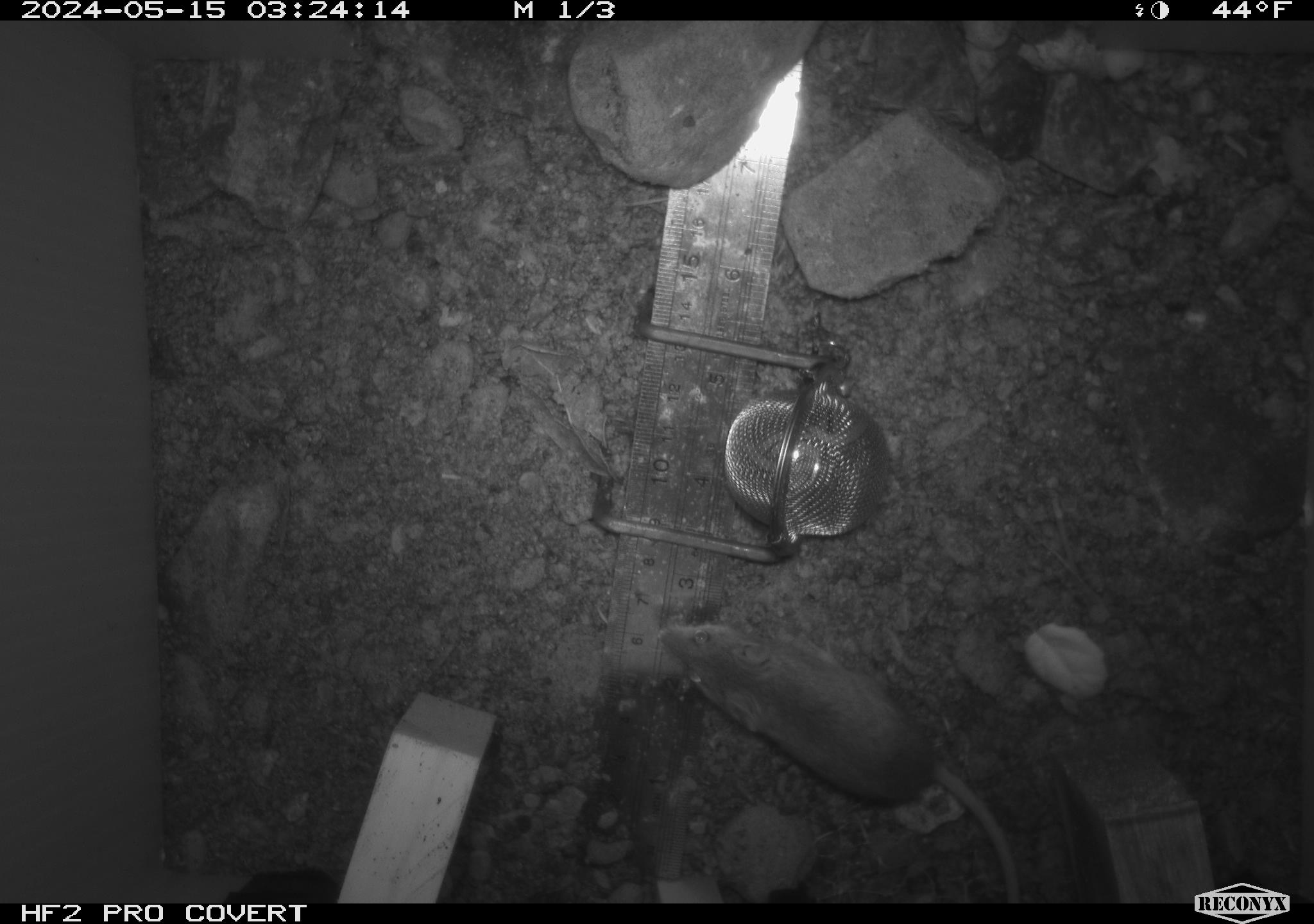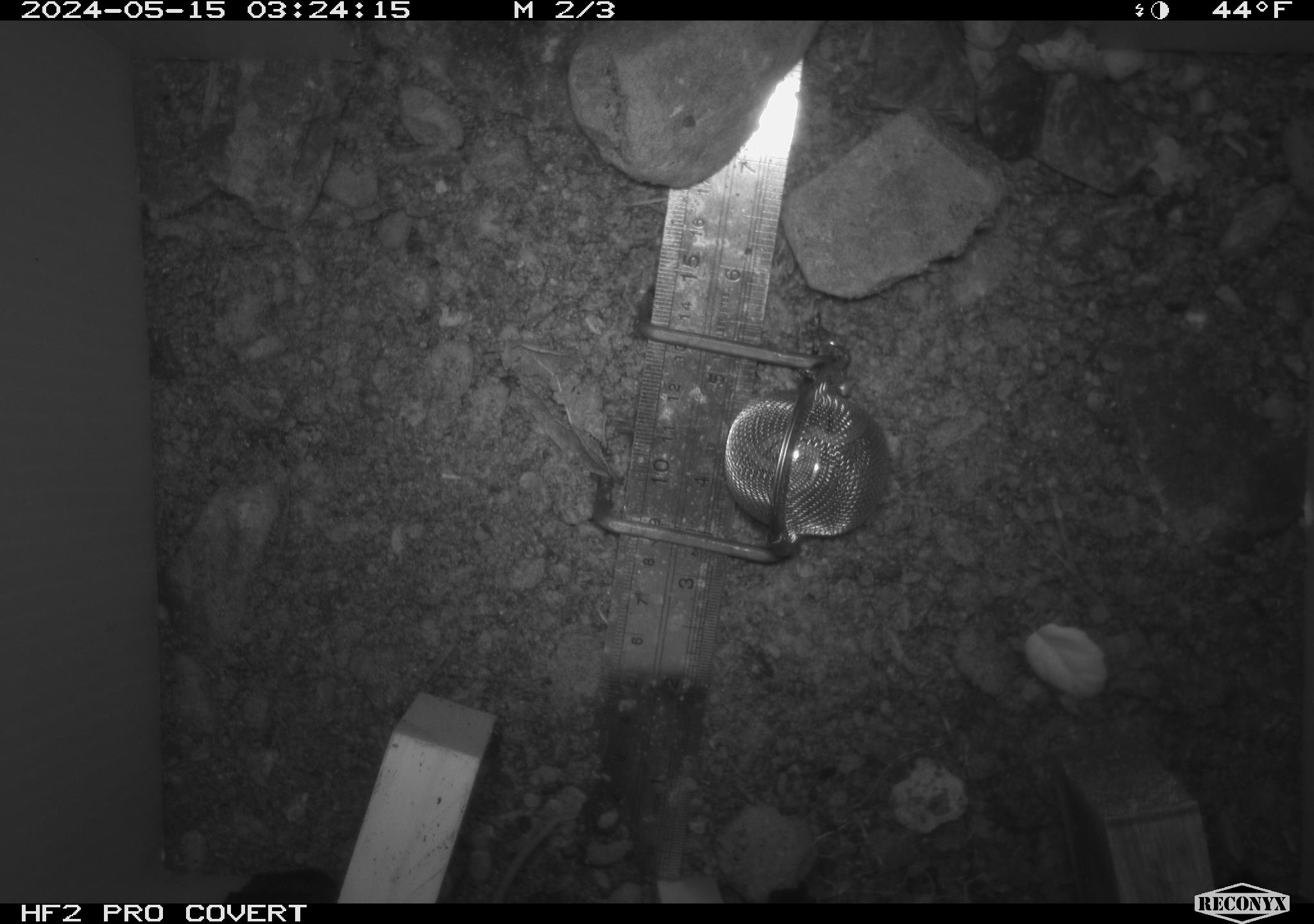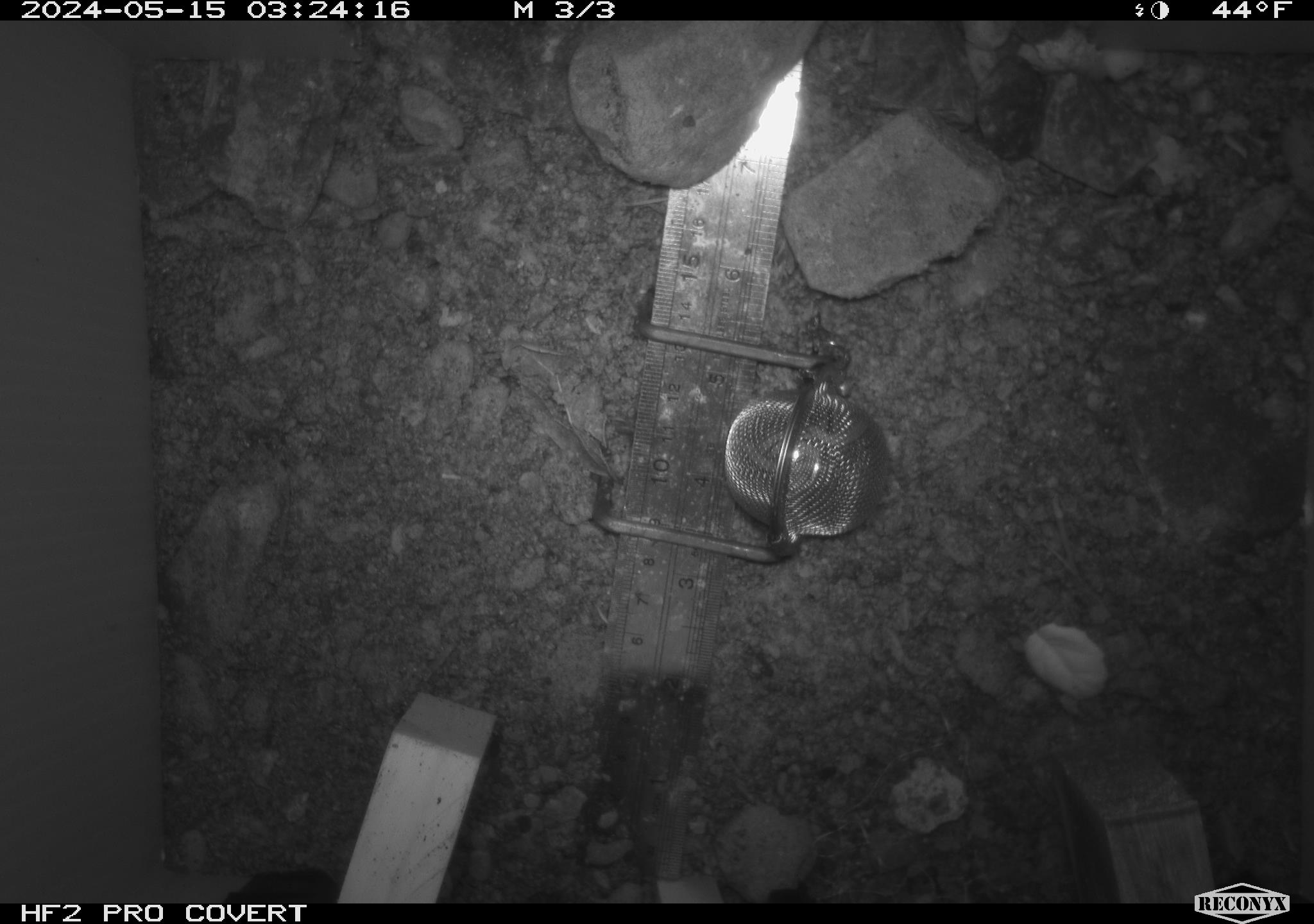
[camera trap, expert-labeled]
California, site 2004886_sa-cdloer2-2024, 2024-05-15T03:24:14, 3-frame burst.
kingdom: Animalia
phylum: Chordata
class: Mammalia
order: Rodentia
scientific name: Rodentia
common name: mouse species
Mouse species (Rodentia).